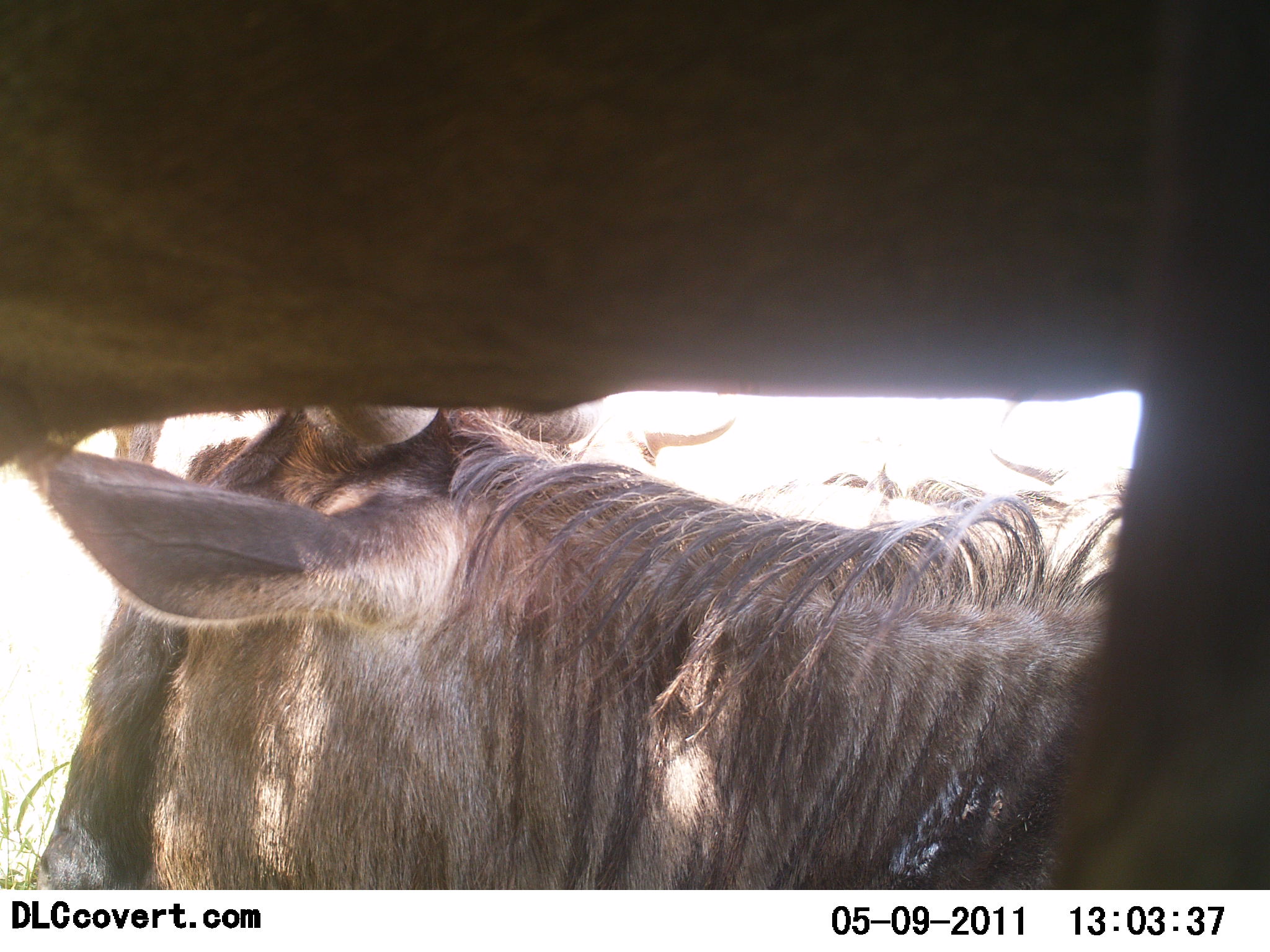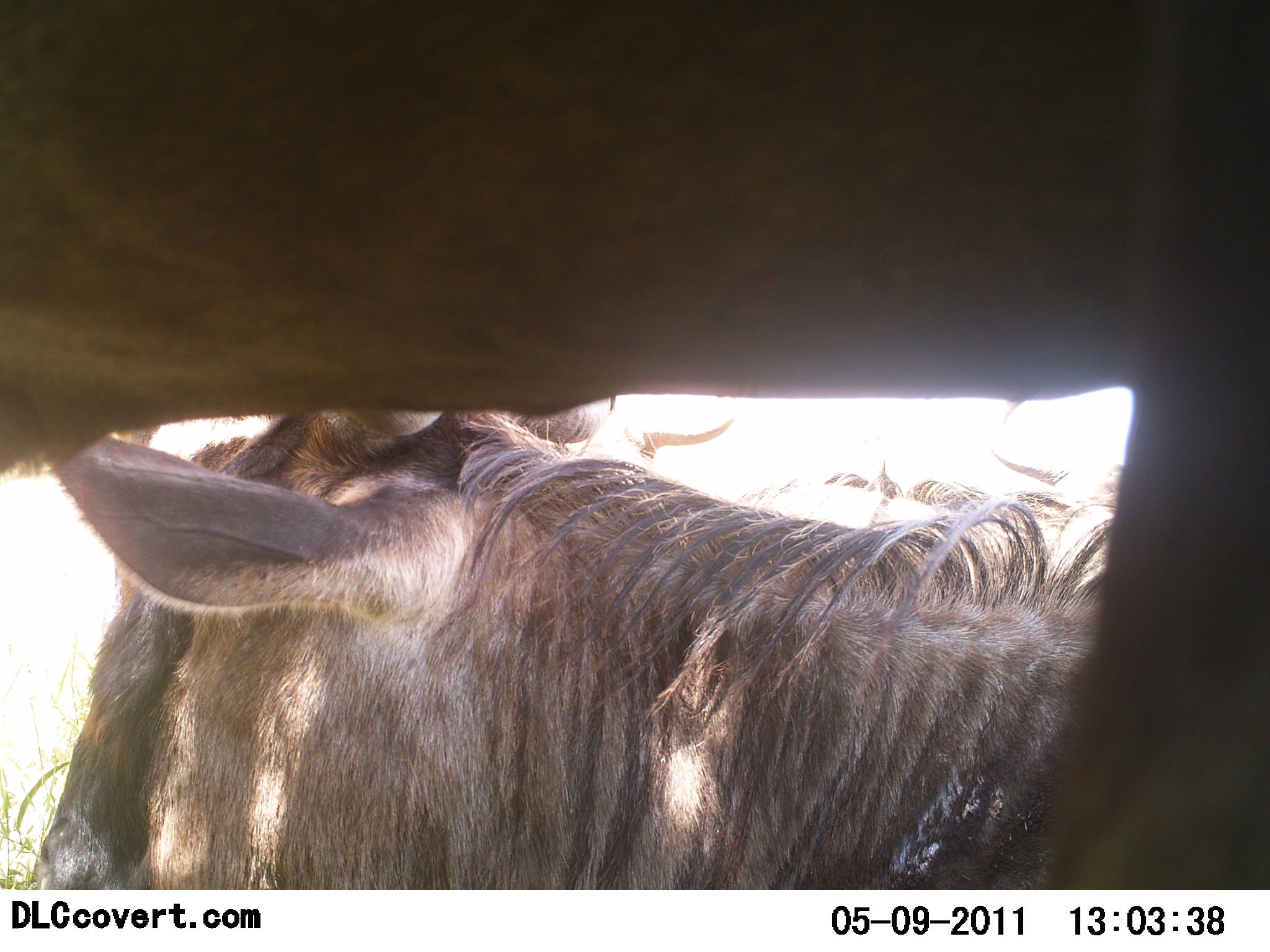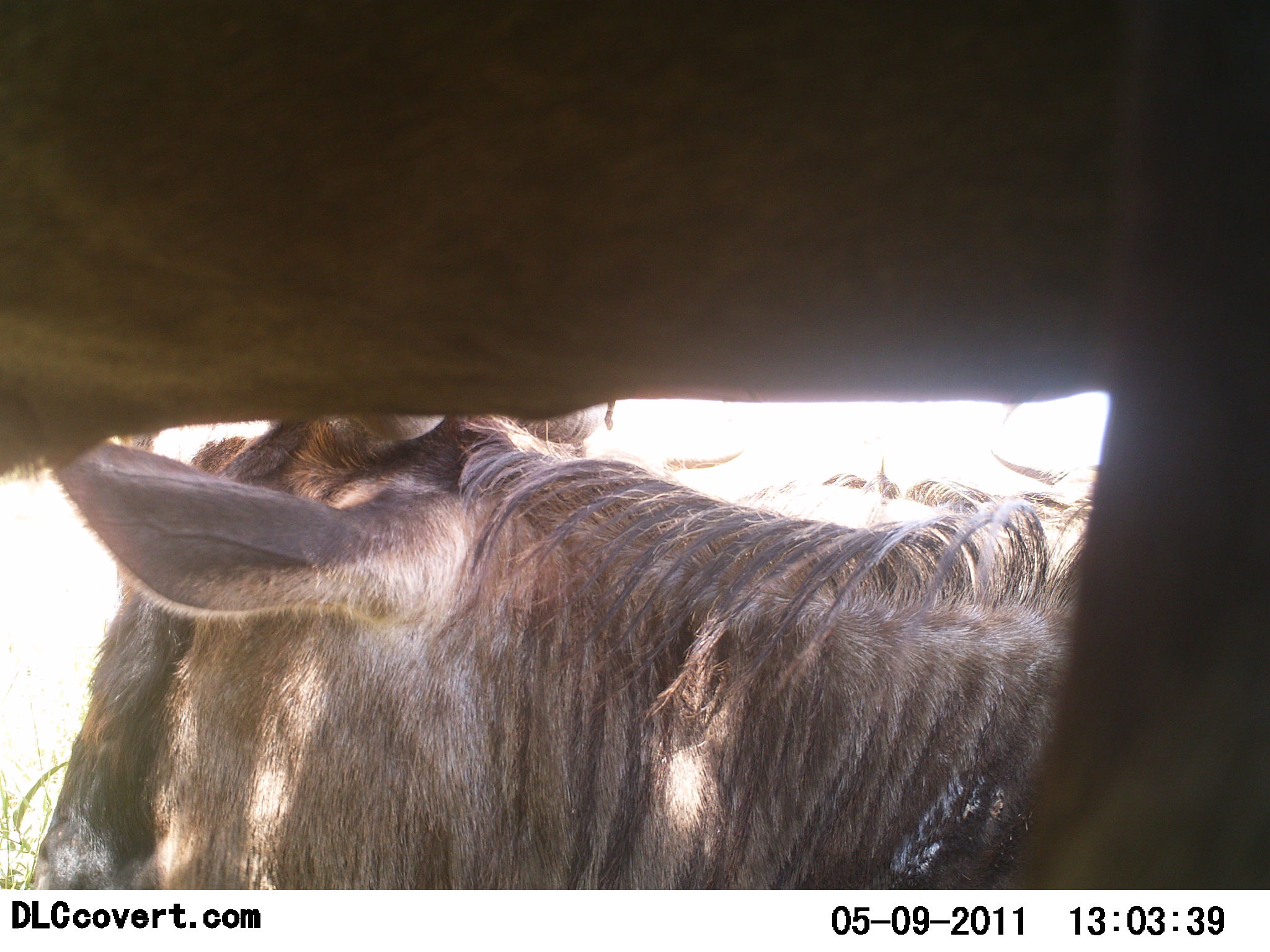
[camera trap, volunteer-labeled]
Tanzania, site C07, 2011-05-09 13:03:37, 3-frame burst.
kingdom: Animalia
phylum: Chordata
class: Mammalia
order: Artiodactyla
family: Bovidae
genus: Connochaetes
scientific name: Connochaetes taurinus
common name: blue wildebeest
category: wildebeest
Wildebeest (blue wildebeest) (Connochaetes taurinus), count 2. Behavior (volunteer vote fractions): standing 85%, resting 54%, moving 0%, interacting 0%. Young present (vote fraction): 0%. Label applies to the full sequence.